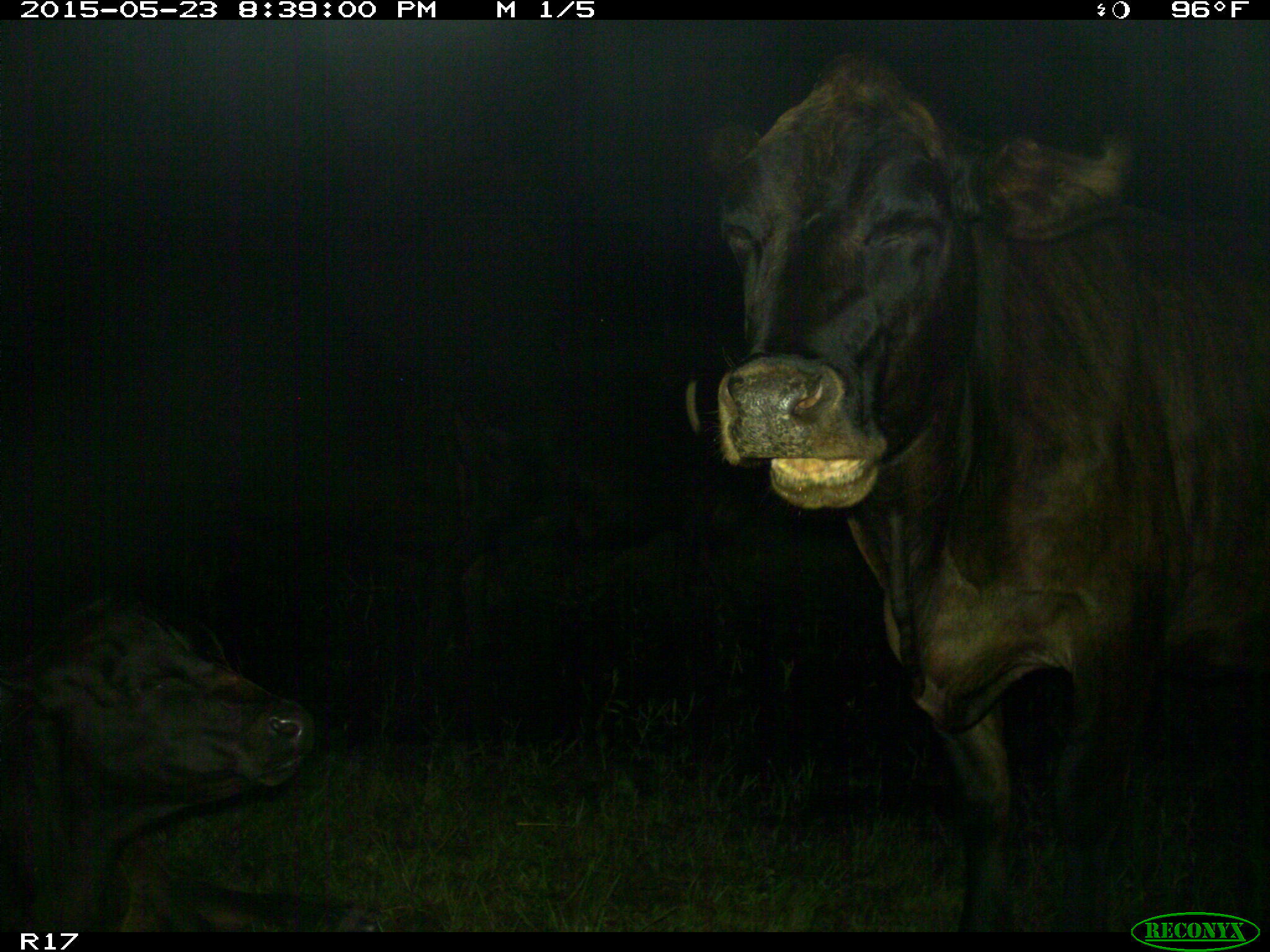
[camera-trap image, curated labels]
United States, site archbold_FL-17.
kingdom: Animalia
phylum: Chordata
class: Mammalia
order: Artiodactyla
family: Bovidae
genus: Bos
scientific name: Bos taurus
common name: domestic cow